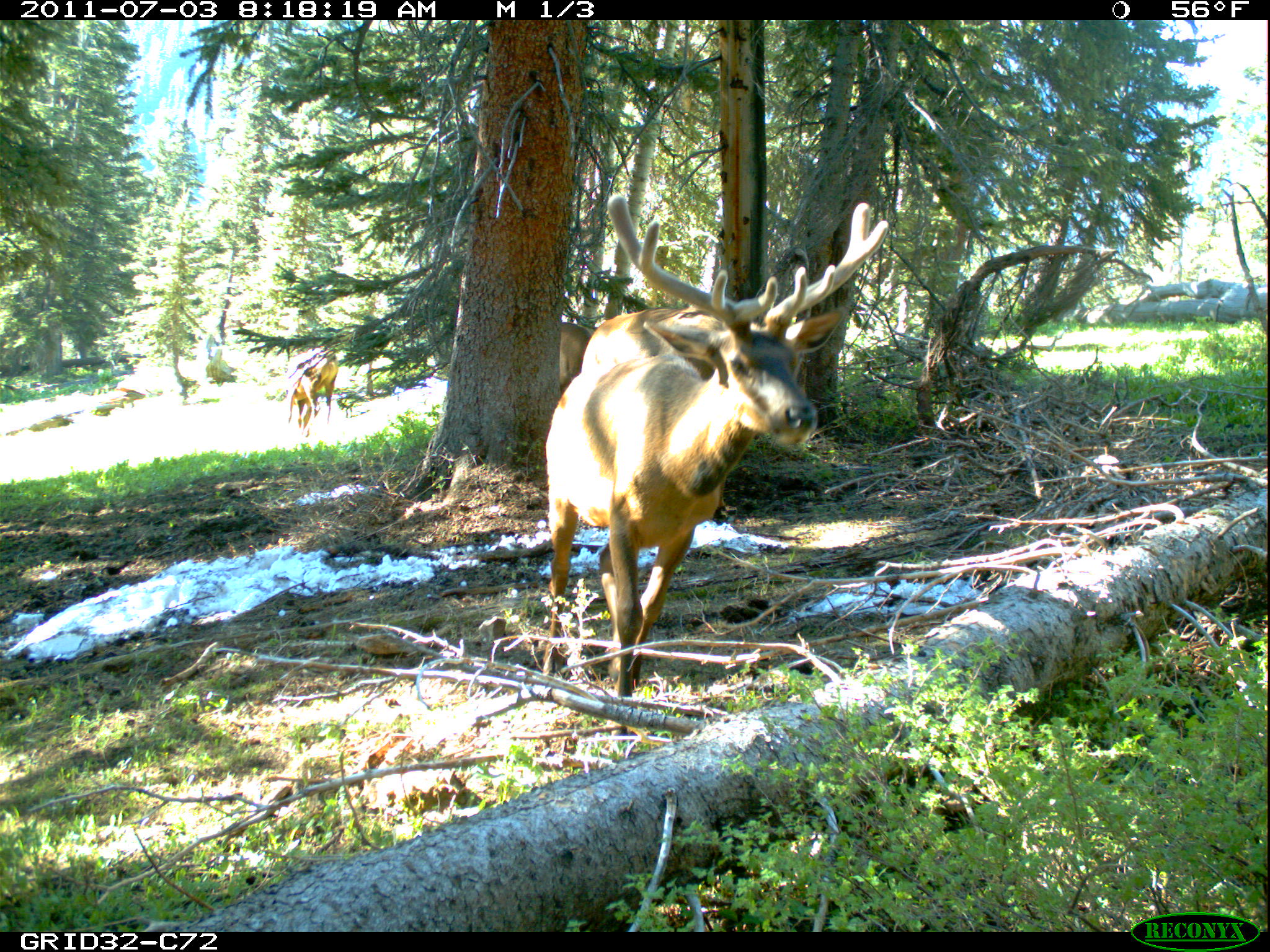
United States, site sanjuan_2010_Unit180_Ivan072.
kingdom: Animalia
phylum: Chordata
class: Mammalia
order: Artiodactyla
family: Cervidae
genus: Cervus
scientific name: Cervus elaphus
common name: red deer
Cervus elaphus (red deer).